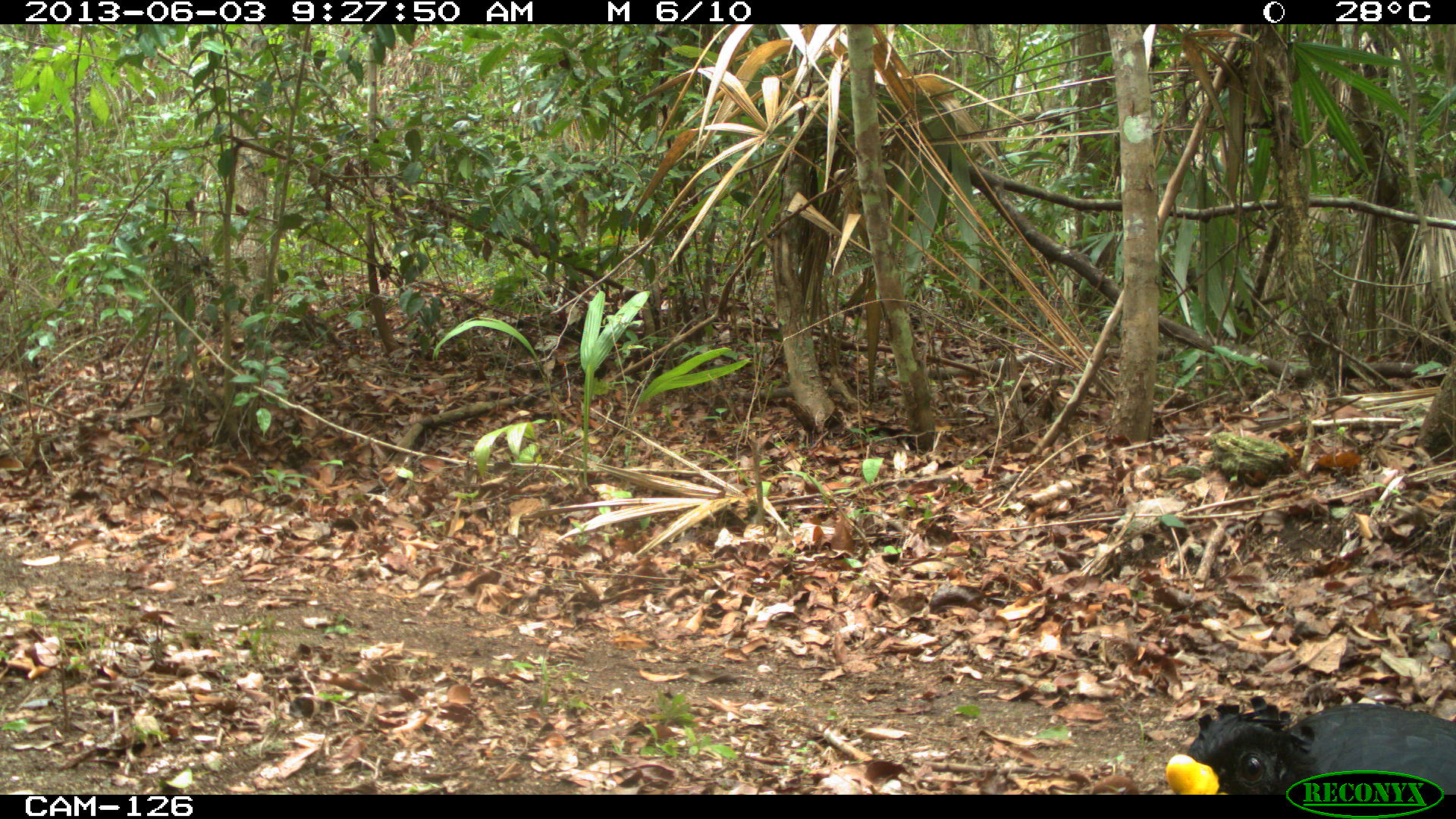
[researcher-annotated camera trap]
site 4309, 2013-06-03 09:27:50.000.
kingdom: Animalia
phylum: Chordata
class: Aves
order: Galliformes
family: Cracidae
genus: Crax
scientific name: Crax rubra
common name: great curassow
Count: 1.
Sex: male.